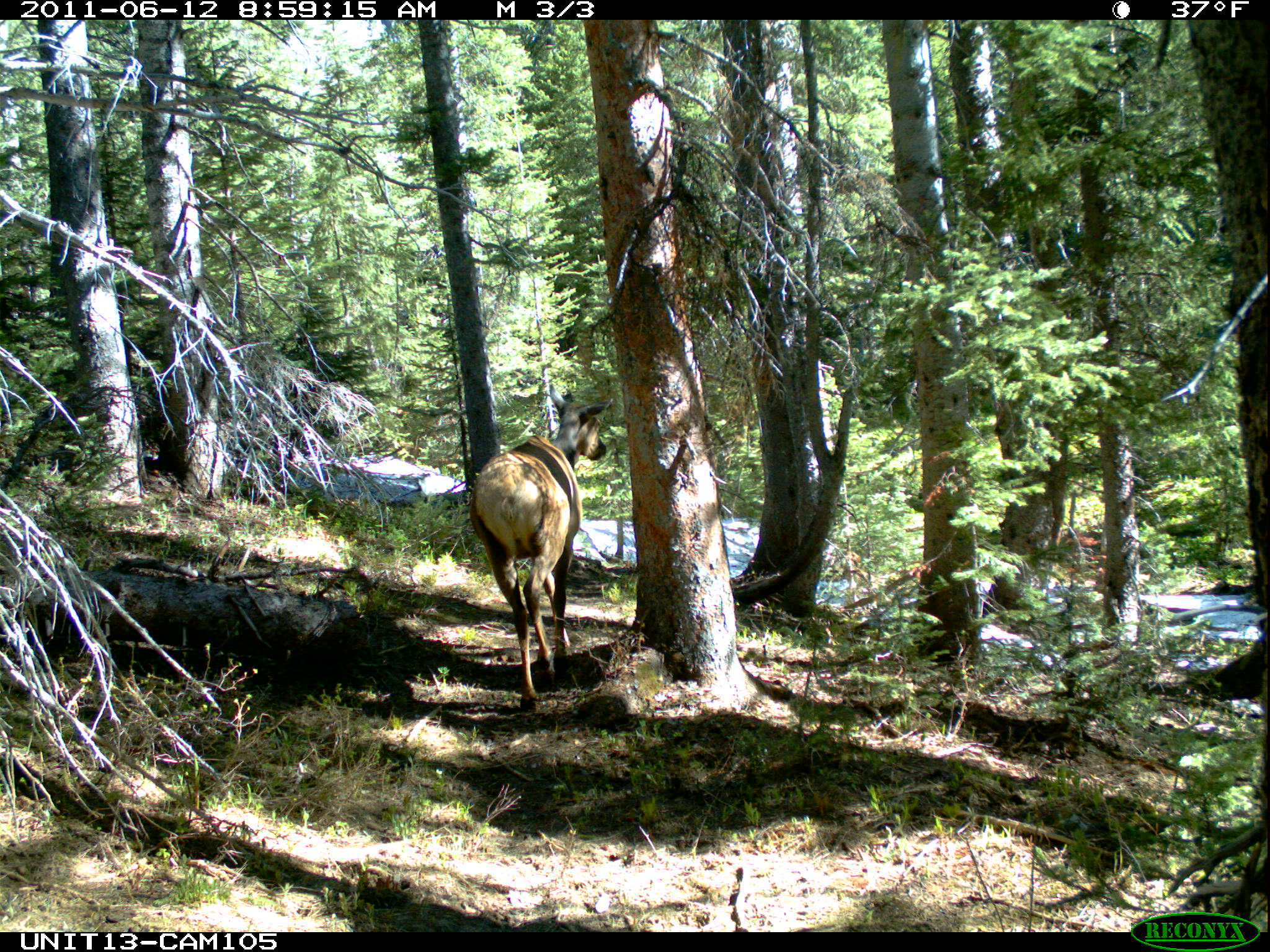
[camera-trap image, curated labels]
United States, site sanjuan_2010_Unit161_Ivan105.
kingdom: Animalia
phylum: Chordata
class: Mammalia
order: Artiodactyla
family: Cervidae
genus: Cervus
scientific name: Cervus elaphus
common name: red deer